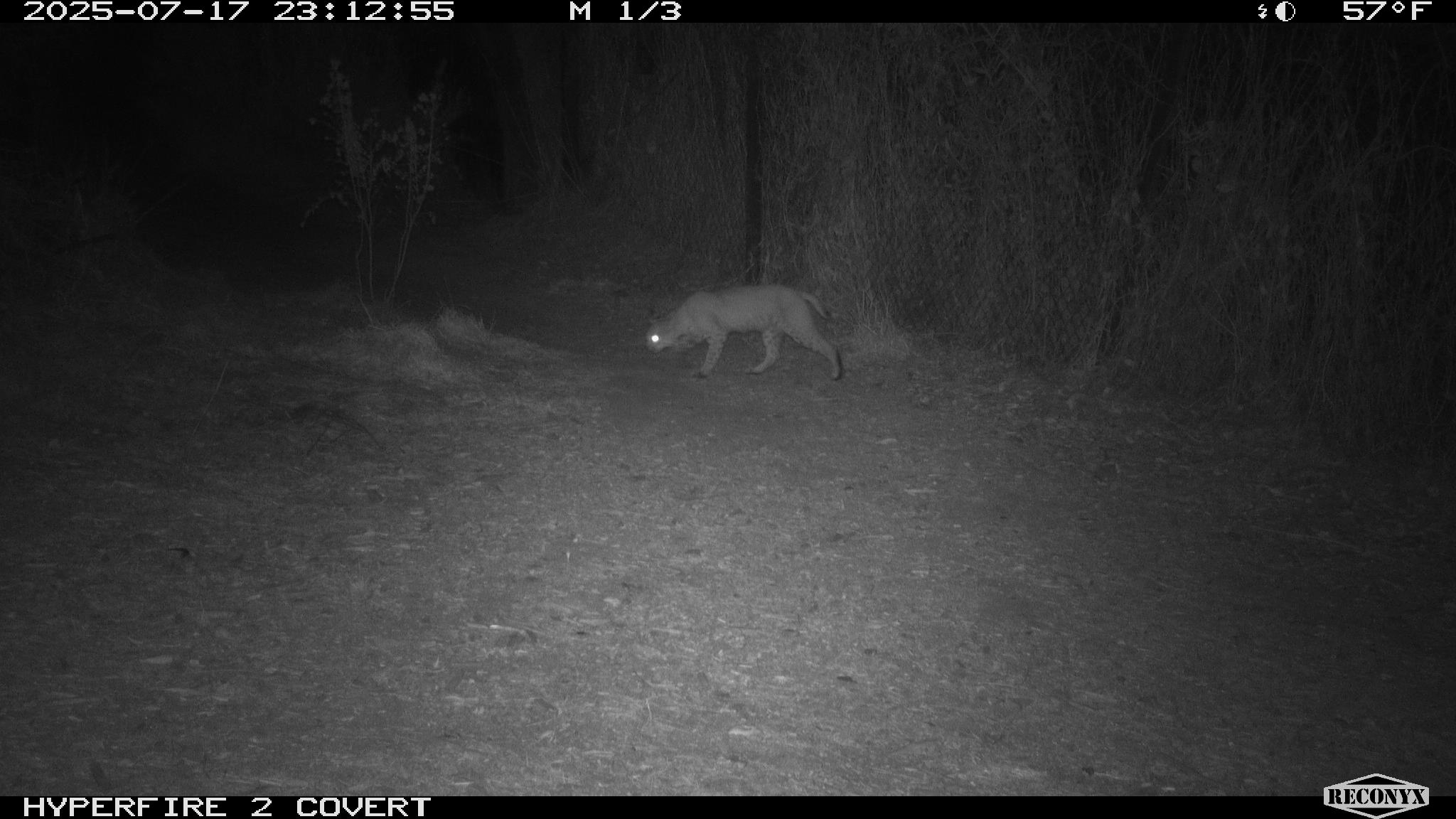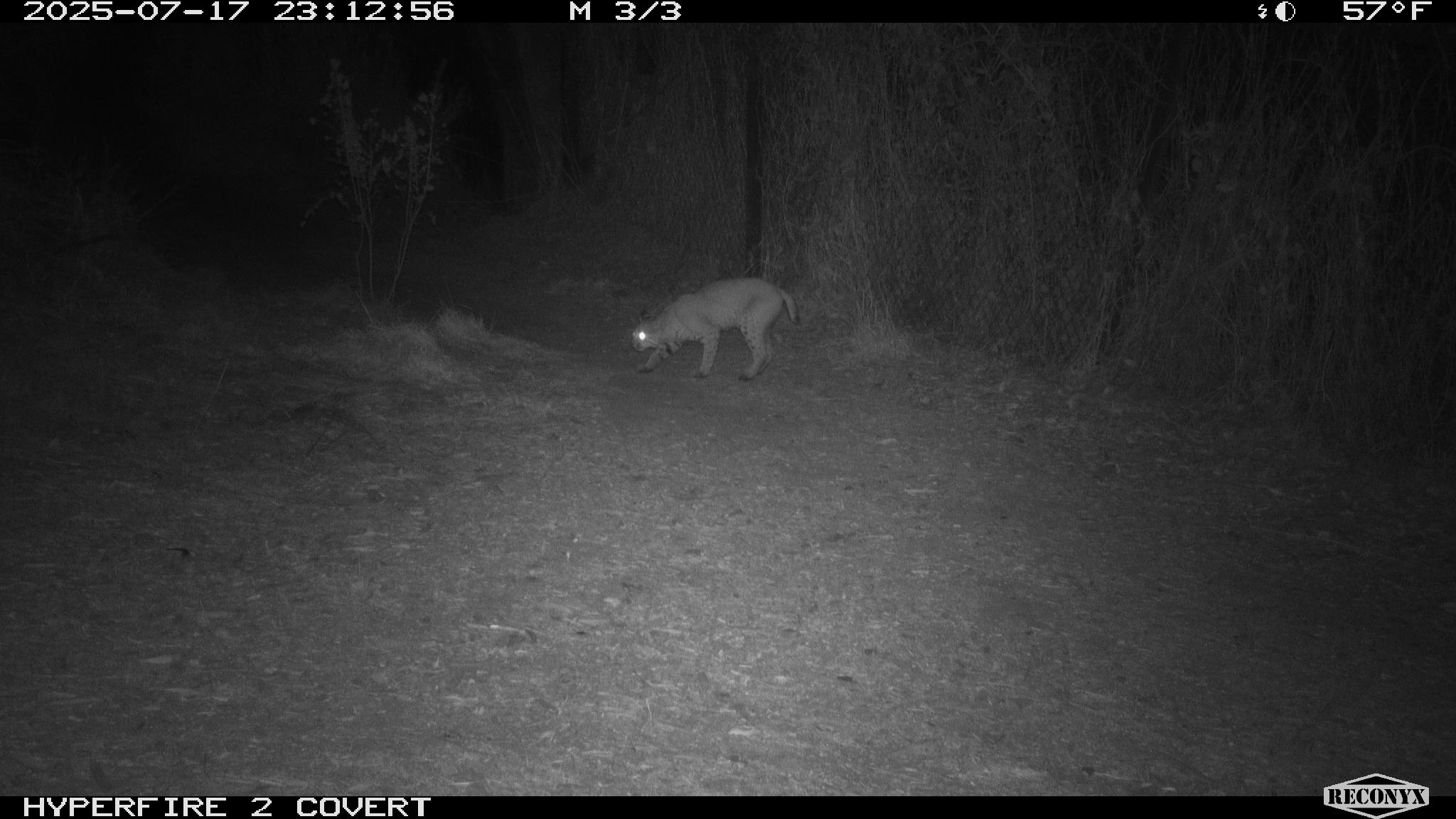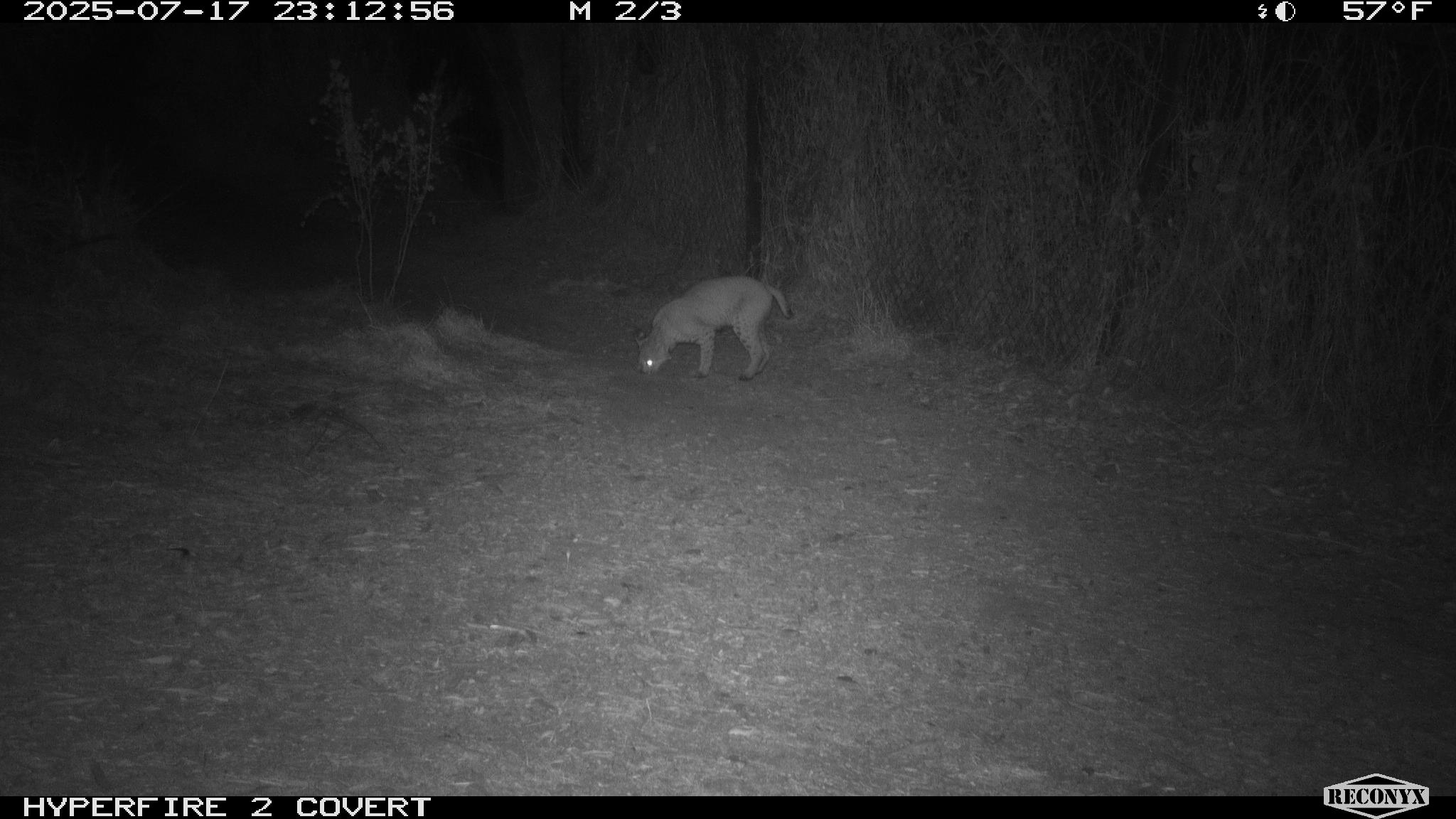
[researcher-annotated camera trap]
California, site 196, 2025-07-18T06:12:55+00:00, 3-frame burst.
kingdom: Animalia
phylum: Chordata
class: Mammalia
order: Carnivora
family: Felidae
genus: Lynx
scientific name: Lynx rufus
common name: bobcat